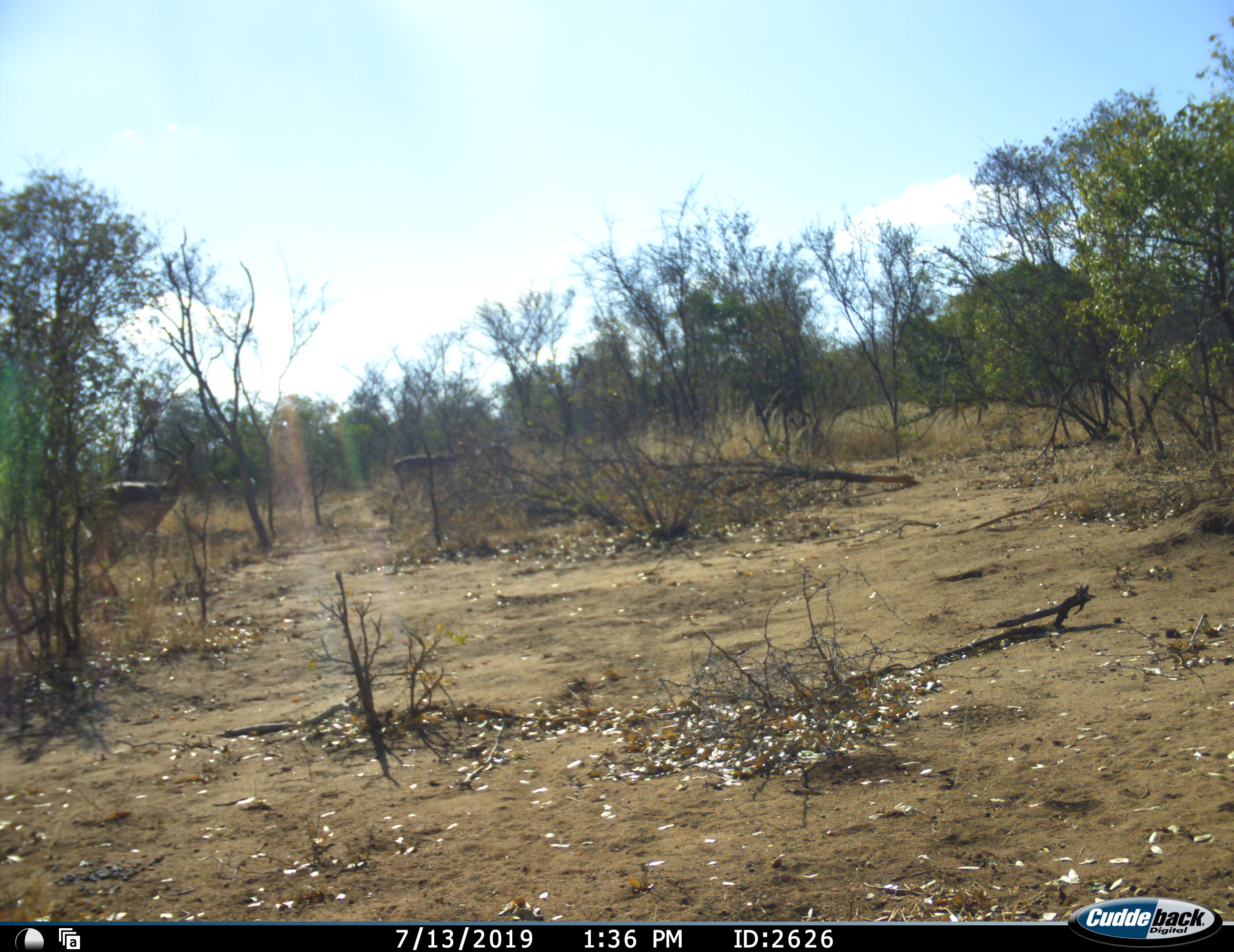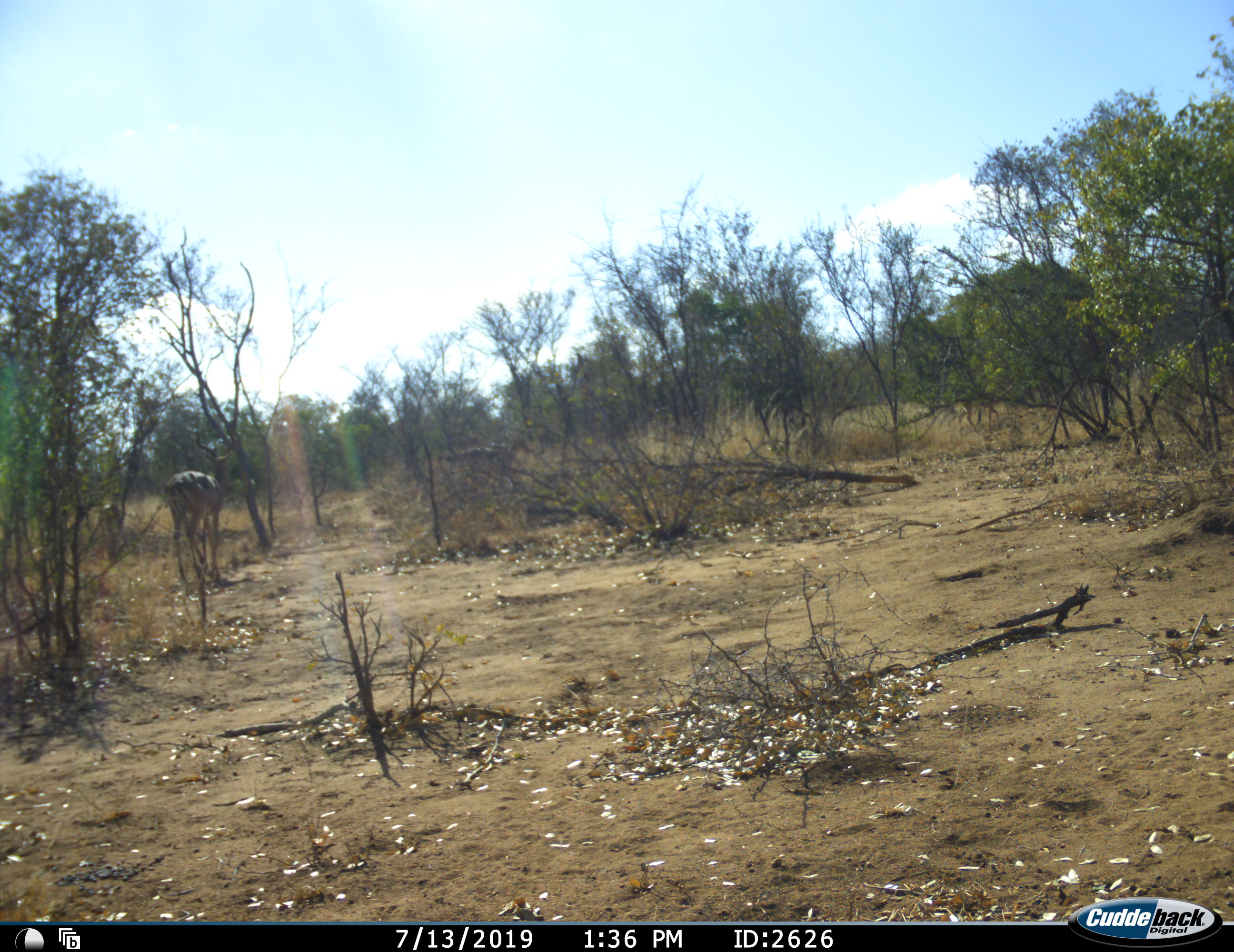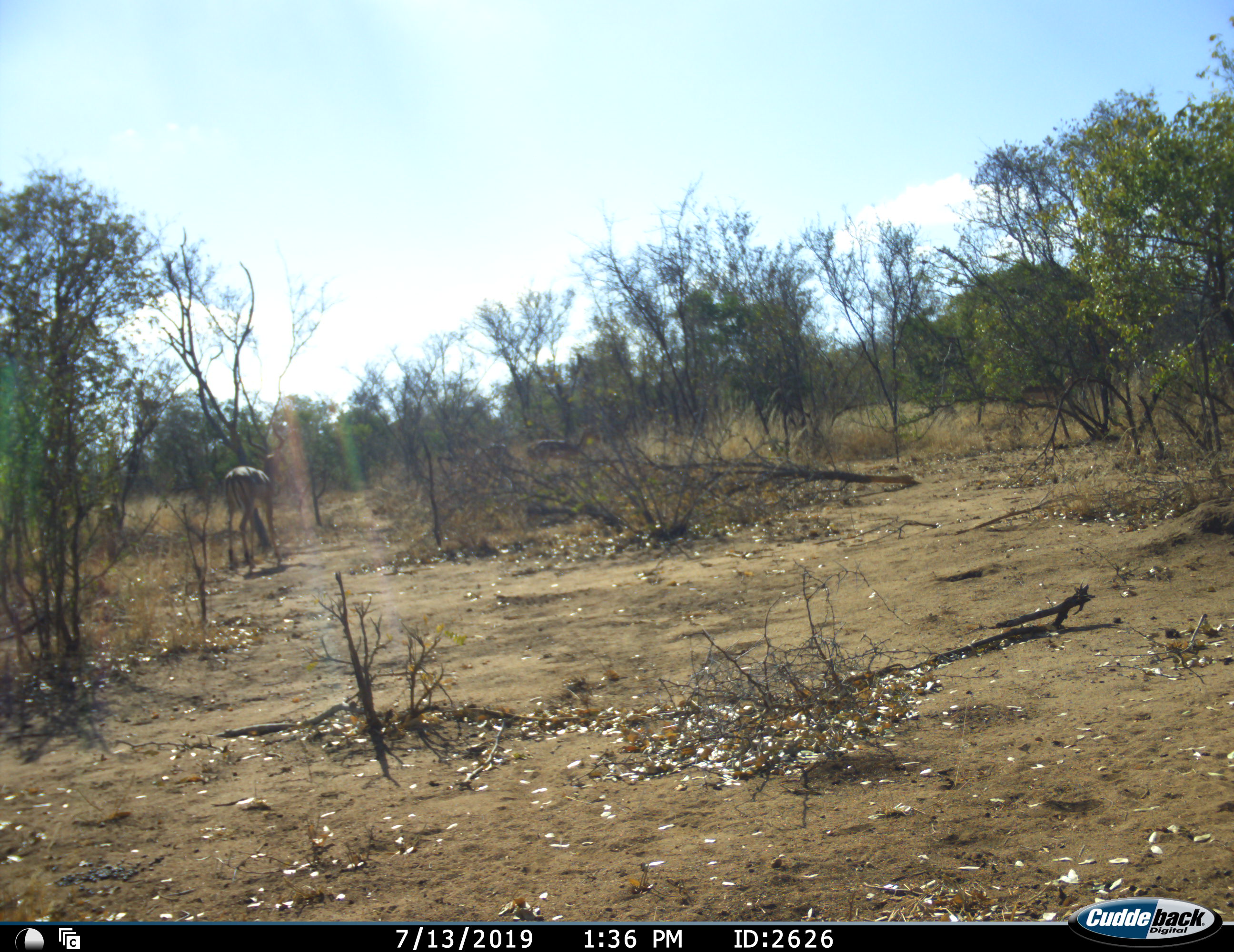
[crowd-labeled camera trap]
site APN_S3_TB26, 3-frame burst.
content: unidentified animal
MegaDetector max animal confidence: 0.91